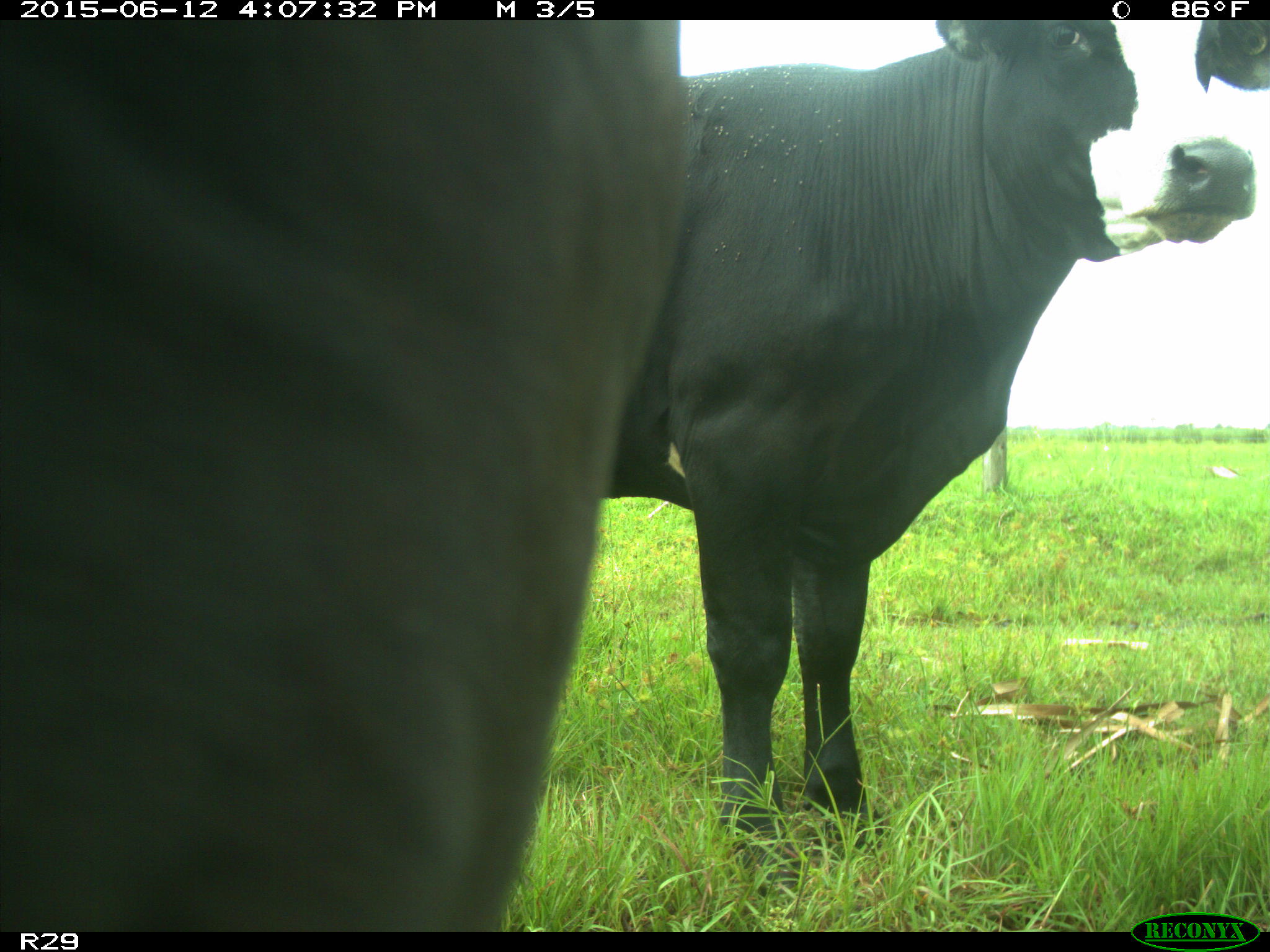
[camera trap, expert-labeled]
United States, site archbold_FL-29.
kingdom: Animalia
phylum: Chordata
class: Mammalia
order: Artiodactyla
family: Bovidae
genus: Bos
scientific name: Bos taurus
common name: domestic cow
Bos taurus (domestic cow).